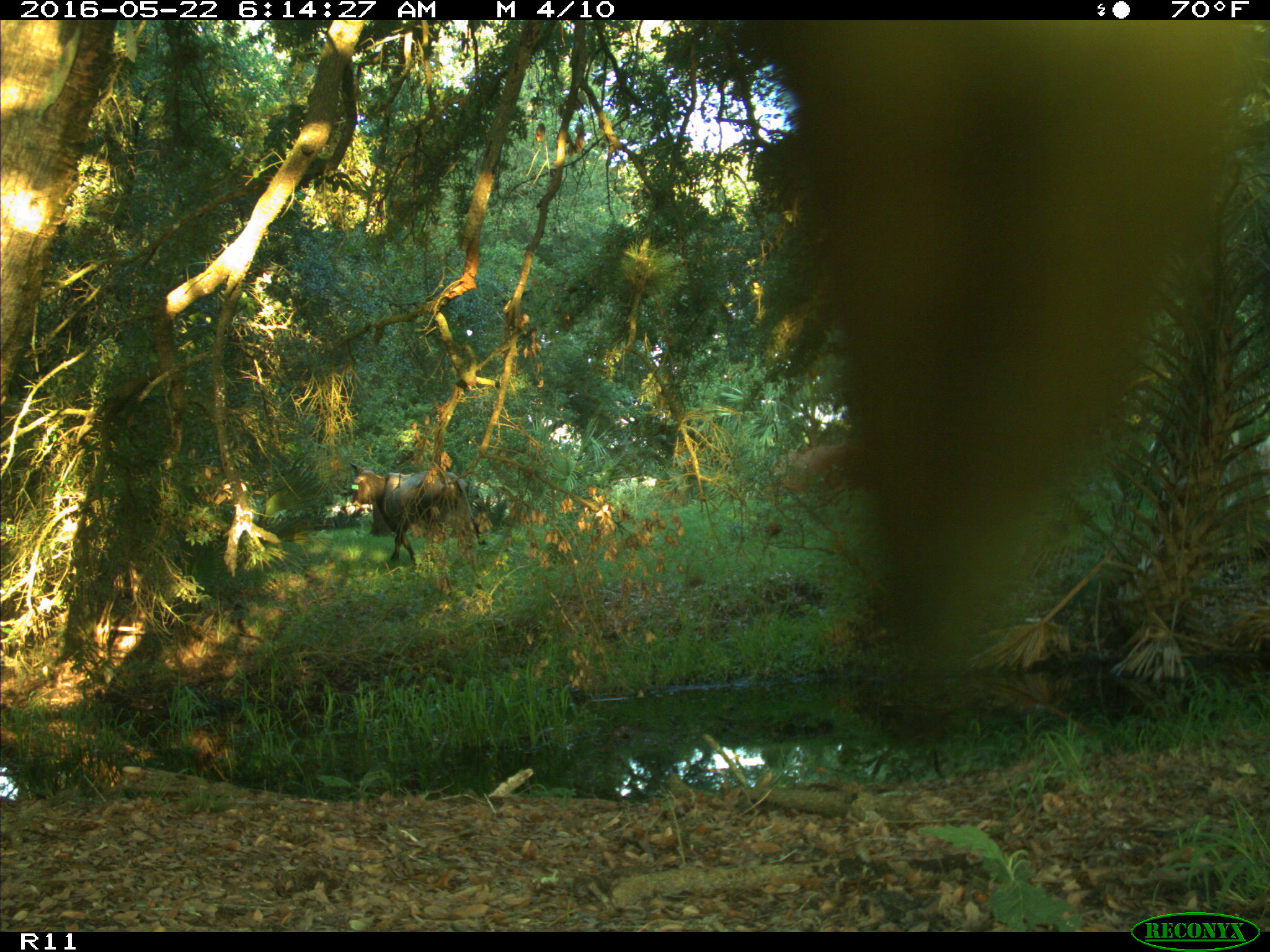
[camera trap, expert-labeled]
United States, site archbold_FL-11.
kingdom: Animalia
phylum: Chordata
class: Mammalia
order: Artiodactyla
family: Bovidae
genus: Bos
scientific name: Bos taurus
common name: domestic cow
Bos taurus (domestic cow).